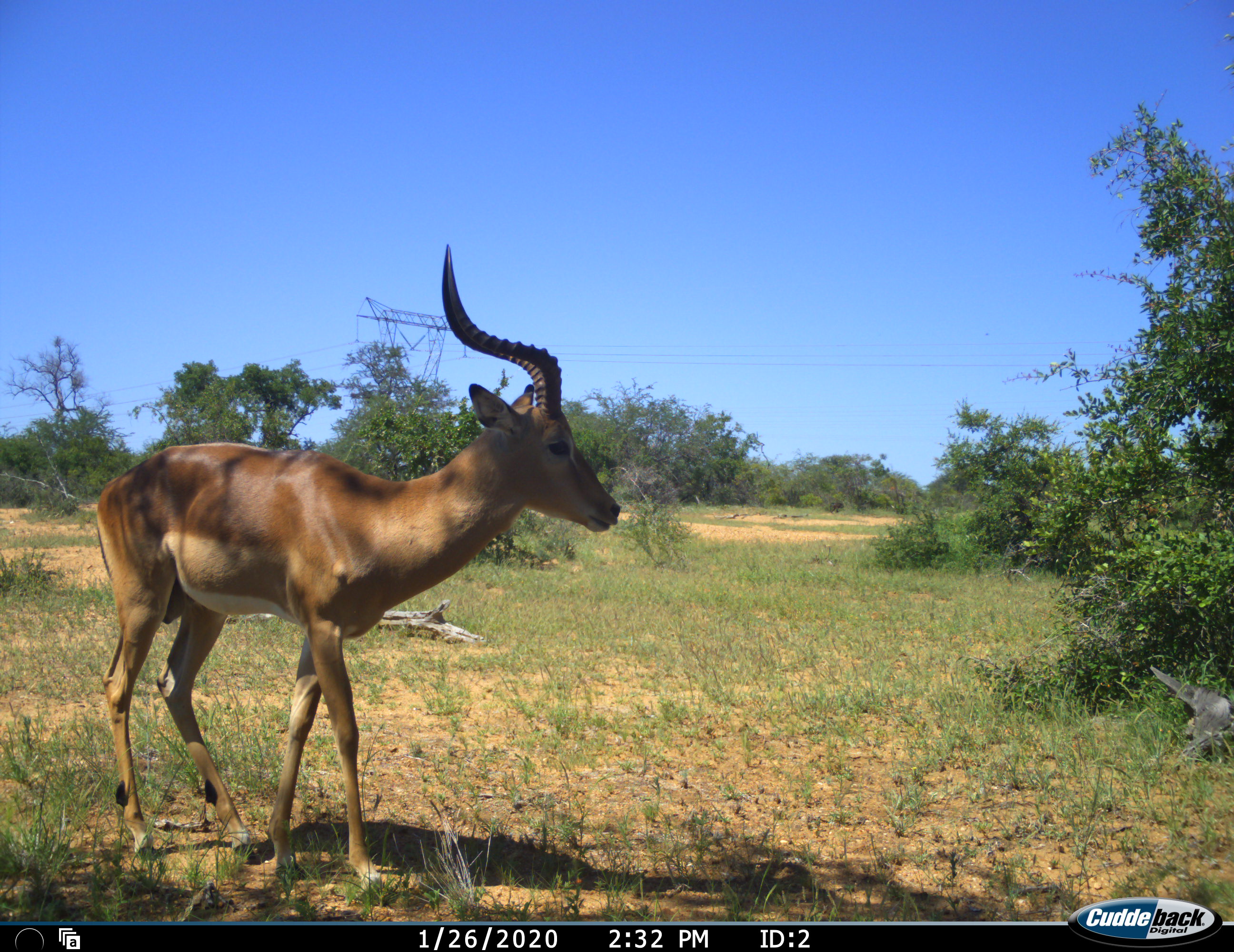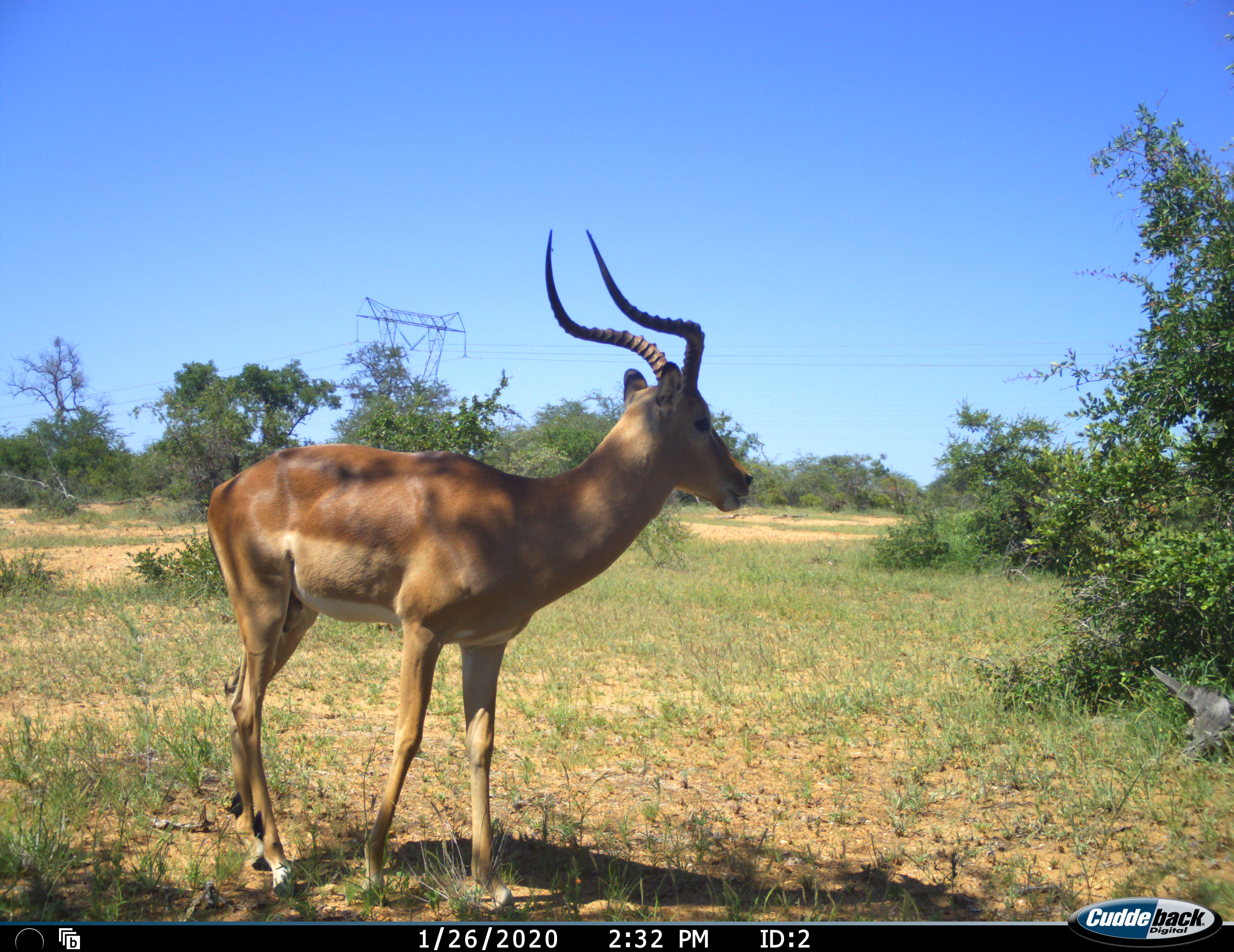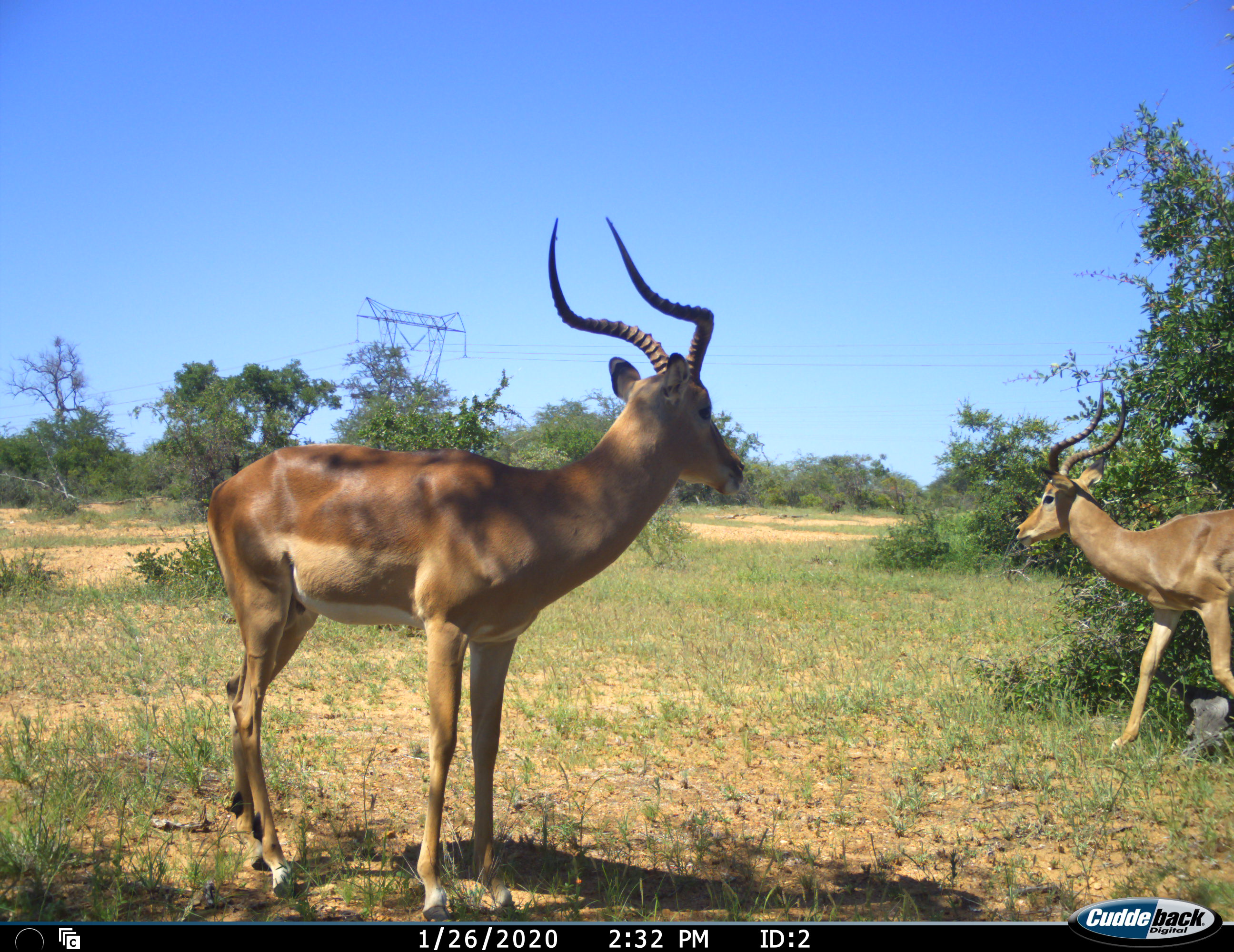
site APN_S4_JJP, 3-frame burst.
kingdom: Animalia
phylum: Chordata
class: Mammalia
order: Artiodactyla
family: Bovidae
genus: Aepyceros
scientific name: Aepyceros melampus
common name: impala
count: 2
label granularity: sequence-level